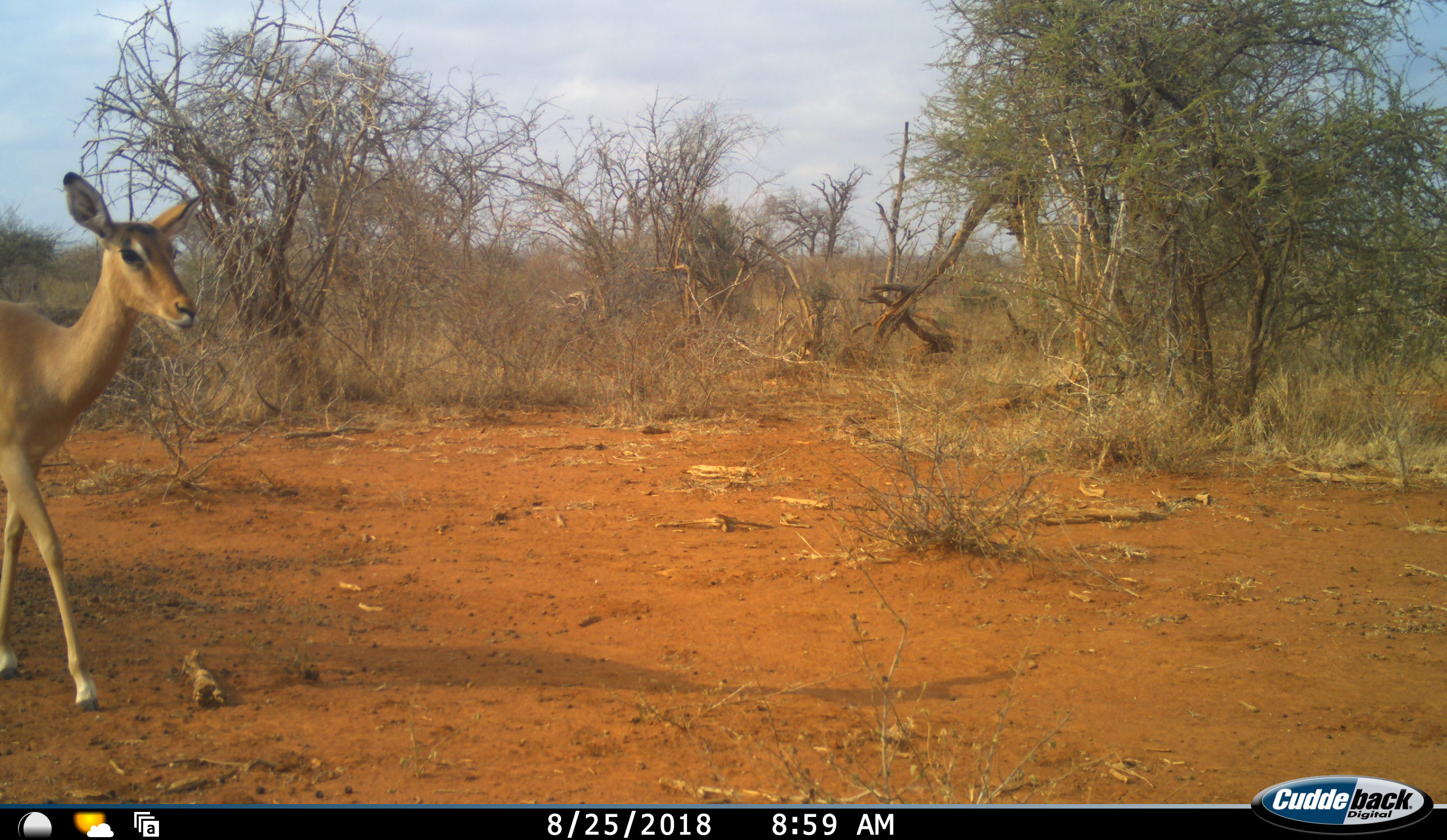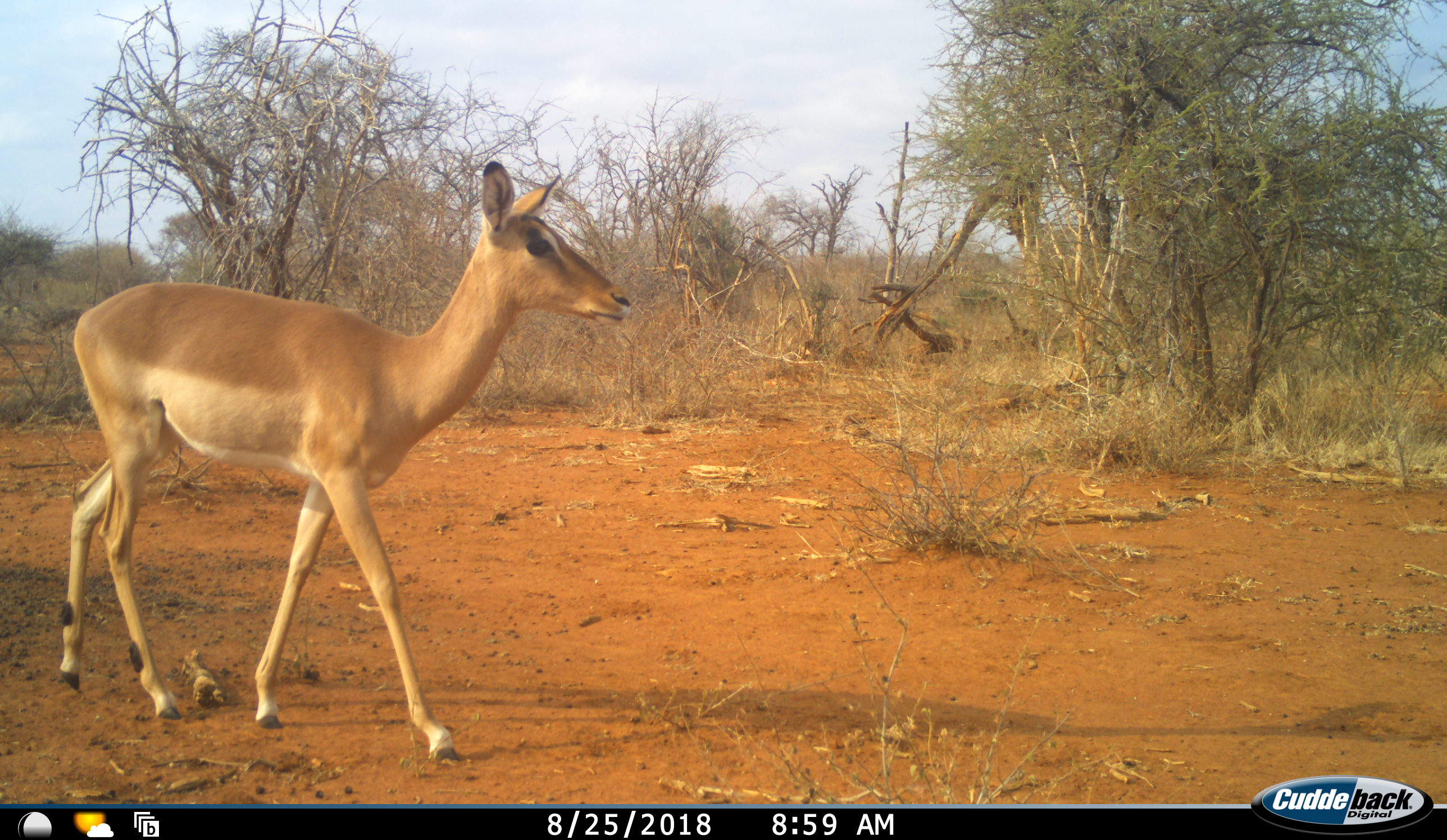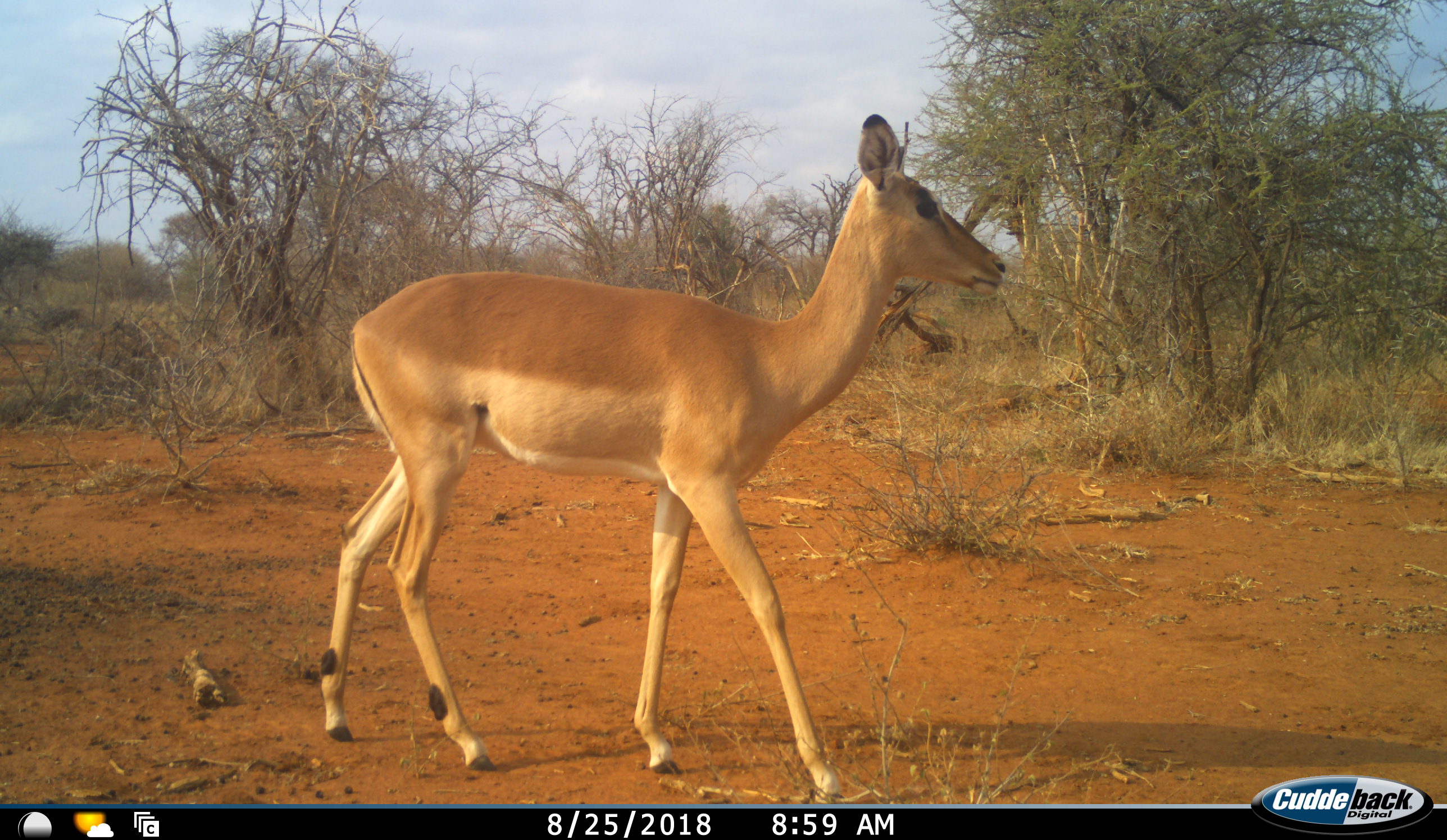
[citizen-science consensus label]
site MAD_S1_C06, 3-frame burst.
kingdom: Animalia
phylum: Chordata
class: Mammalia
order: Artiodactyla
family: Bovidae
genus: Aepyceros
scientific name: Aepyceros melampus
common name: impala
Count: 1.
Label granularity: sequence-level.